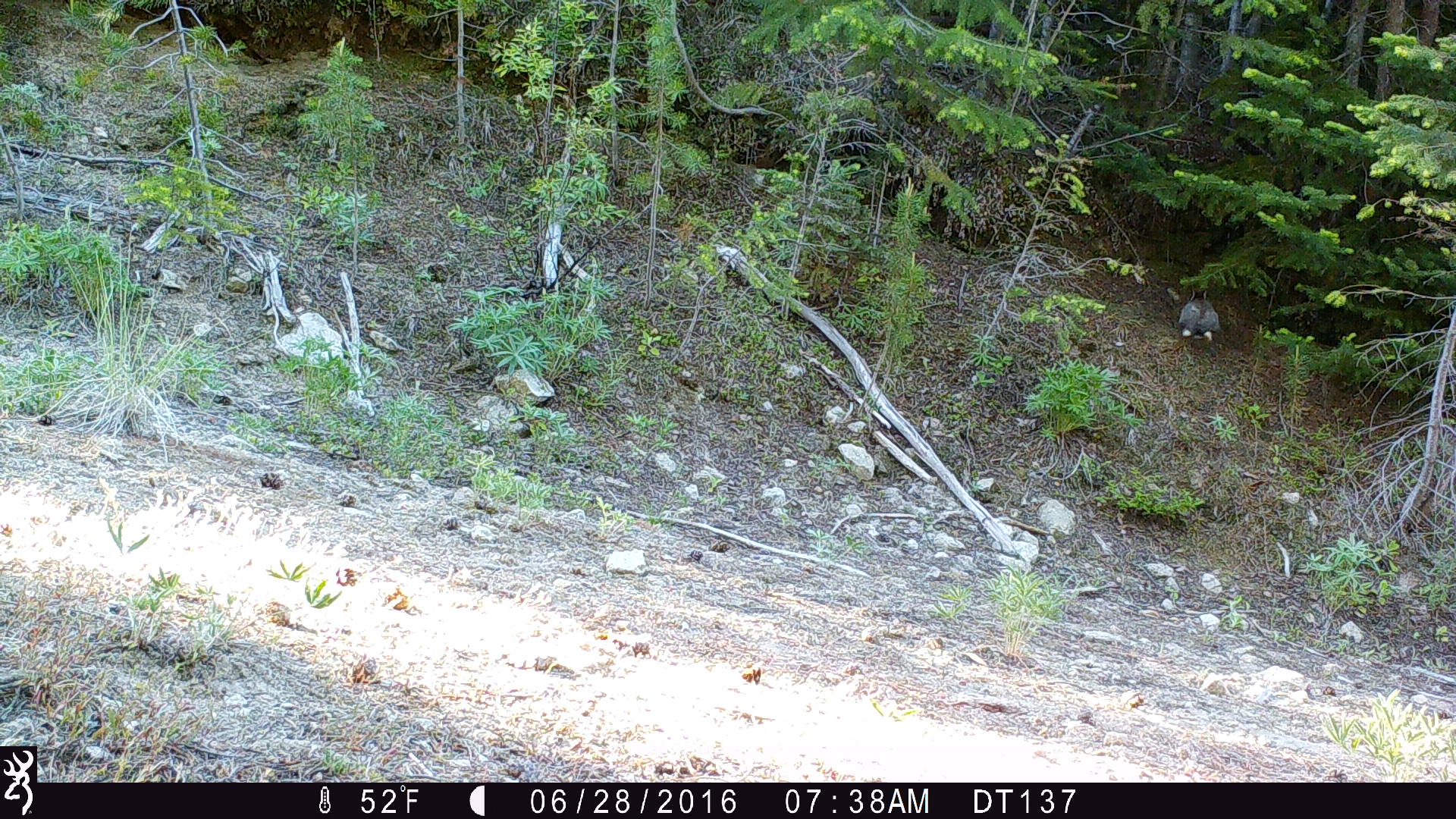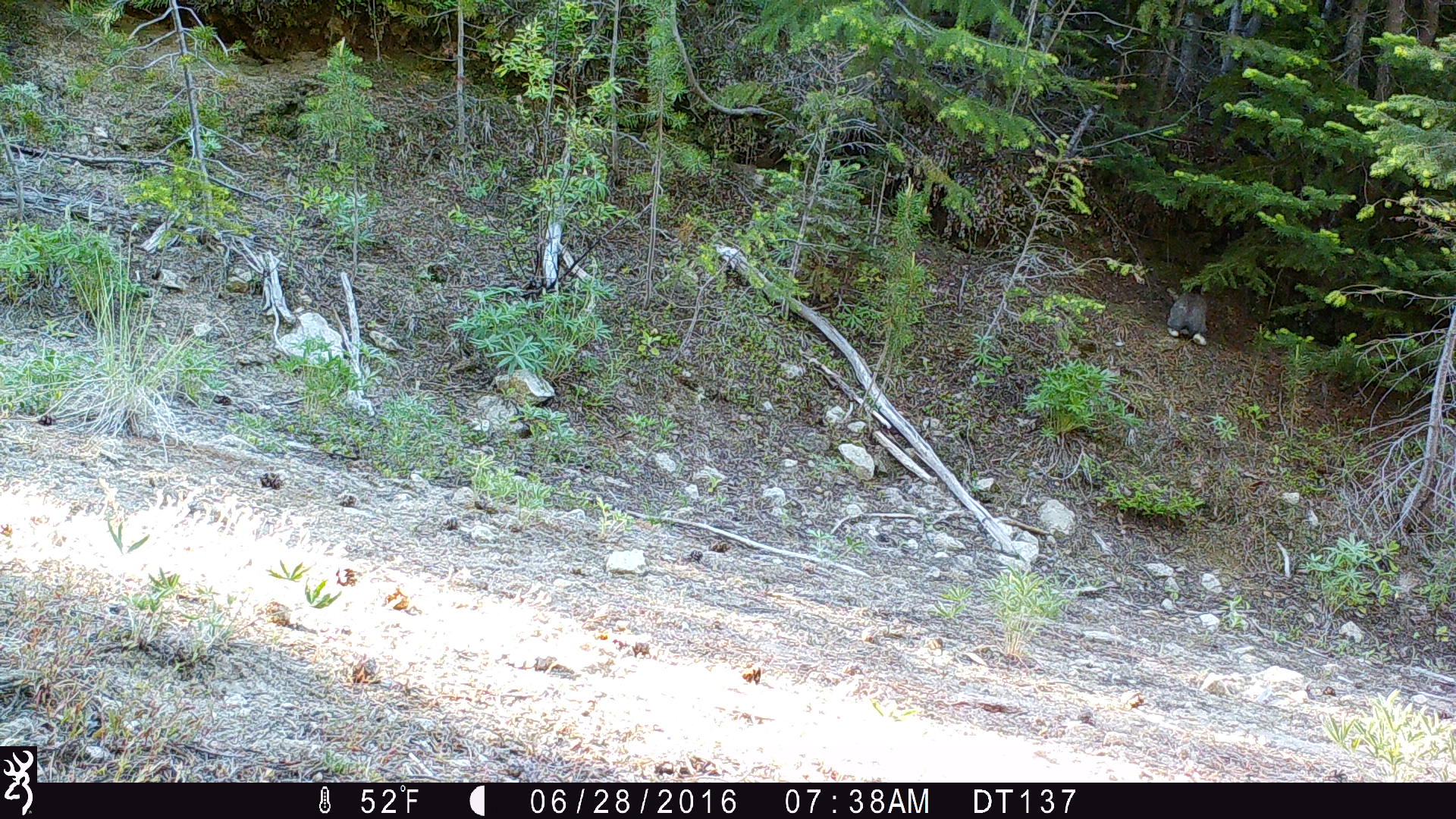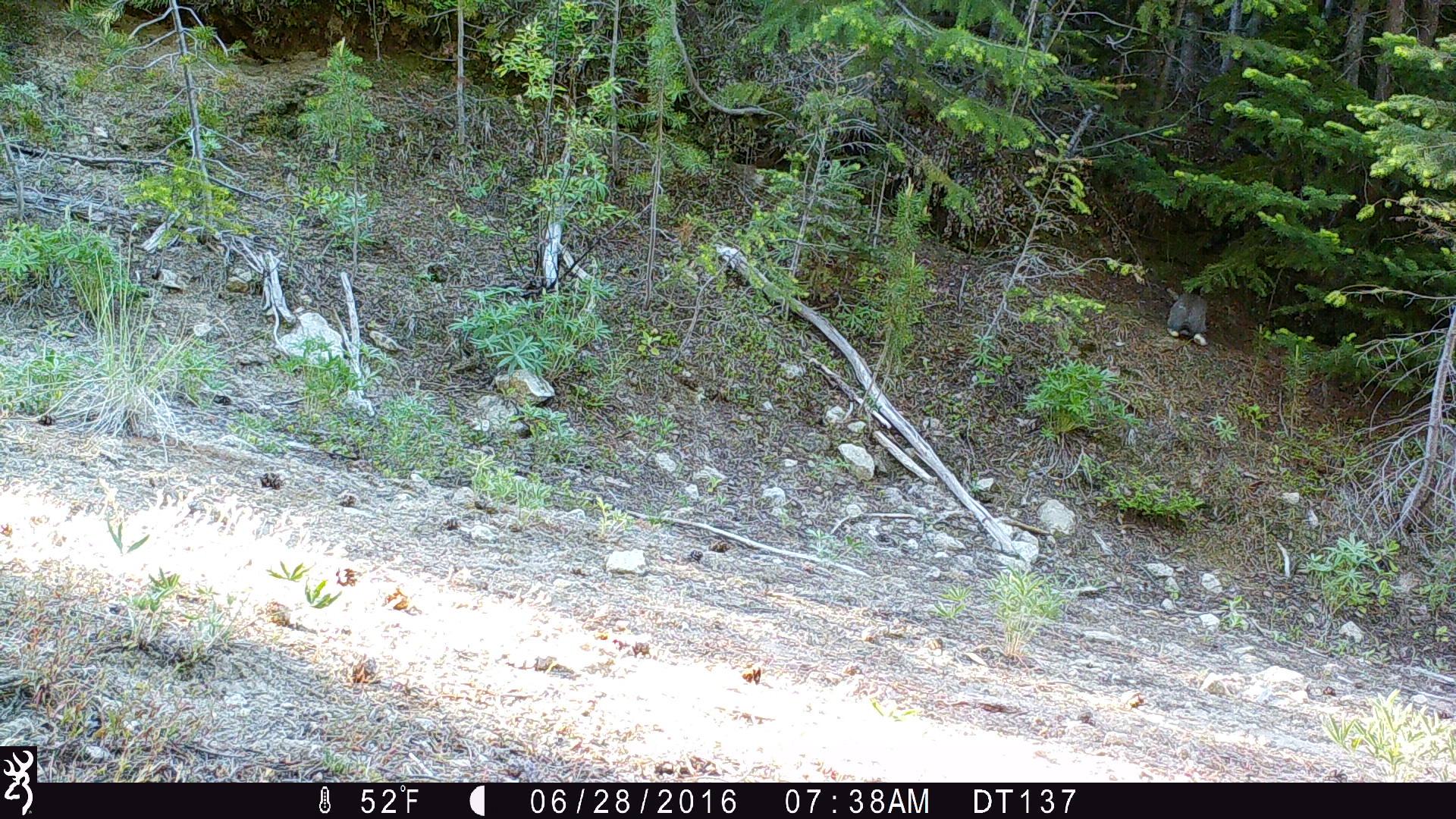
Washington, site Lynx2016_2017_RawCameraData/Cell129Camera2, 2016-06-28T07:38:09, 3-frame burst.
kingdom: Animalia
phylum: Chordata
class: Mammalia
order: Lagomorpha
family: Leporidae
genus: Lepus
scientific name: Lepus americanus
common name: snowshoe hare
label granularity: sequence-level